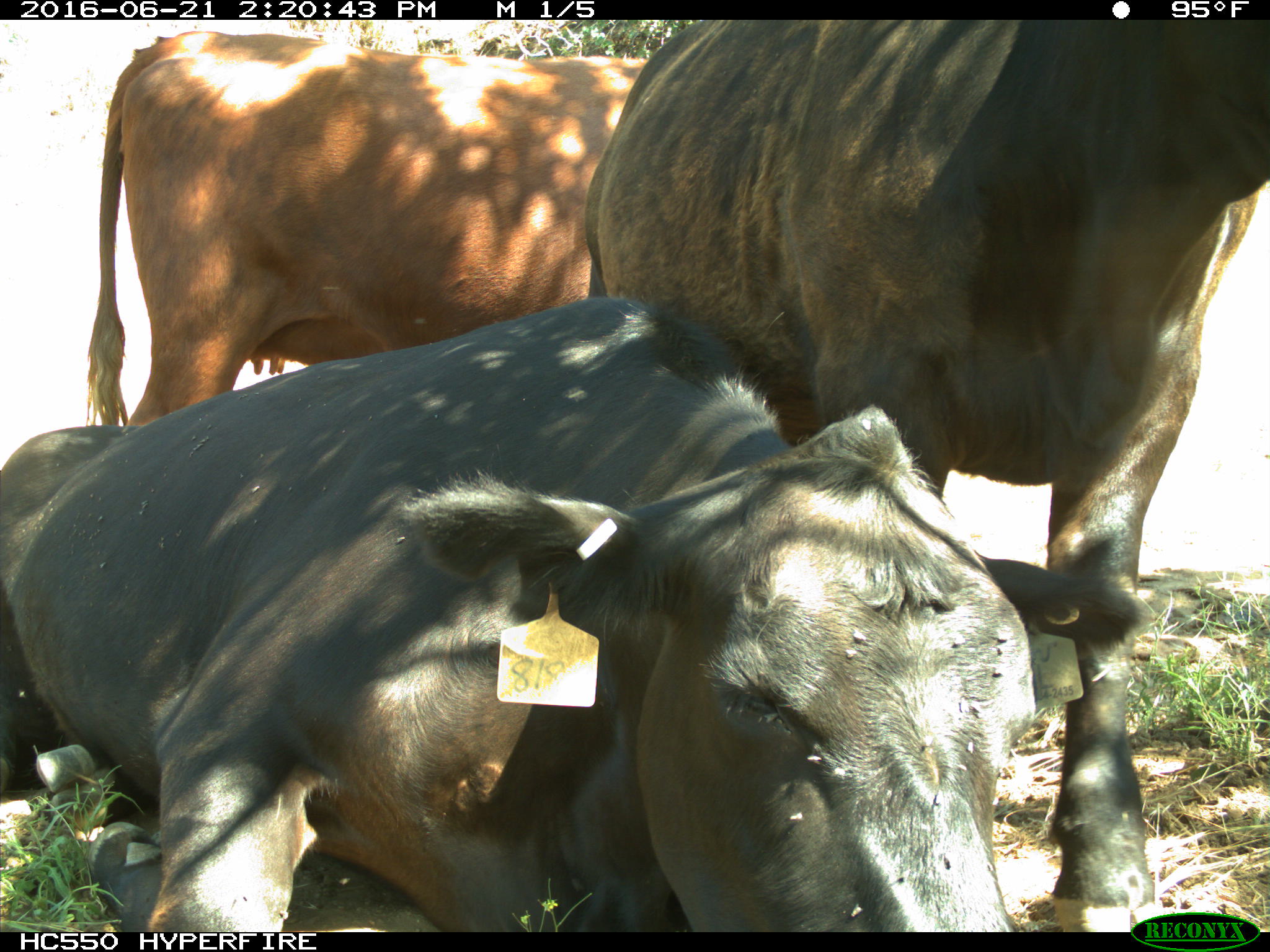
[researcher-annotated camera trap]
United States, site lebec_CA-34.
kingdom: Animalia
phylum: Chordata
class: Mammalia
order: Artiodactyla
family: Bovidae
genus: Bos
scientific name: Bos taurus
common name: domestic cow